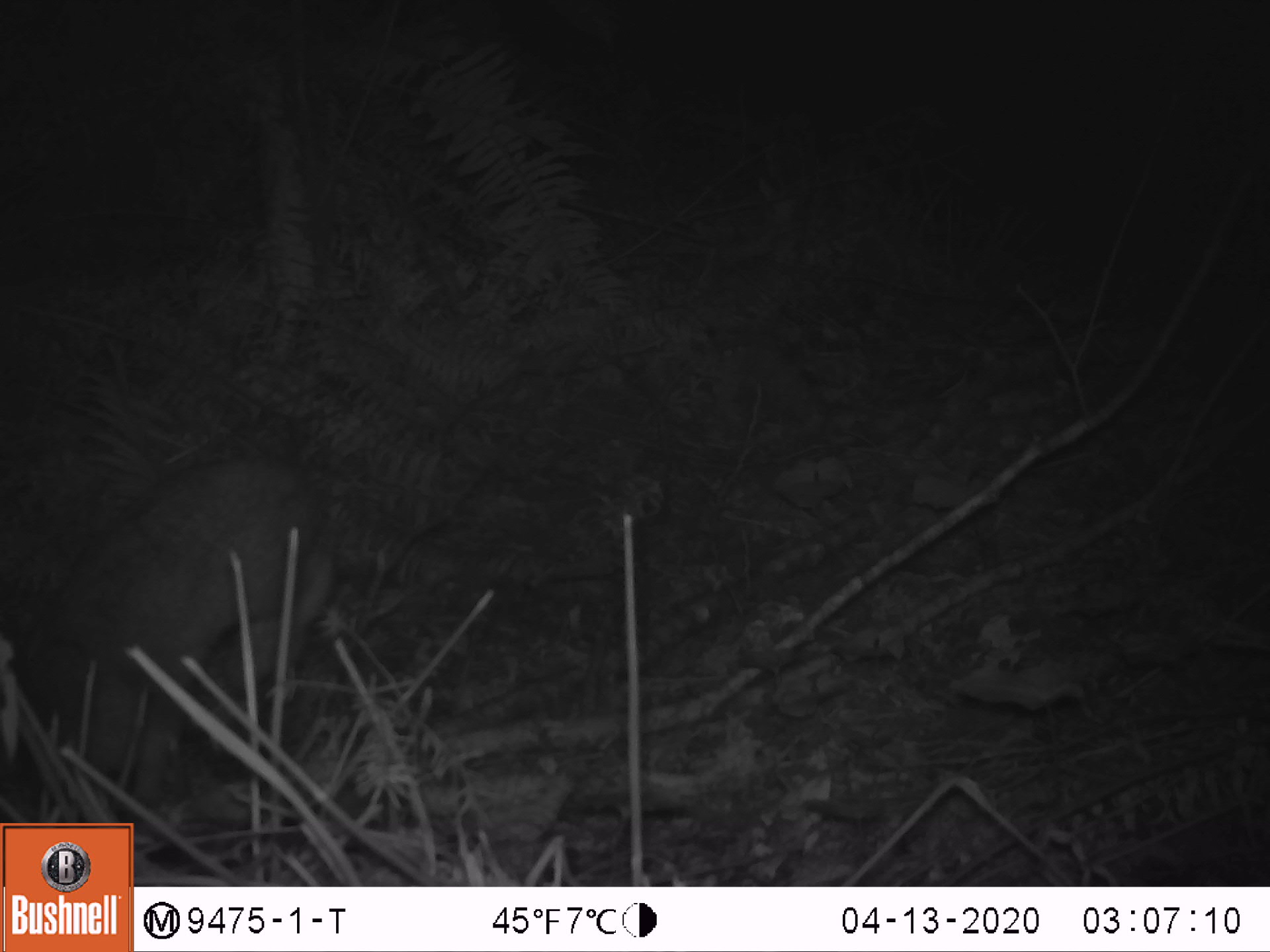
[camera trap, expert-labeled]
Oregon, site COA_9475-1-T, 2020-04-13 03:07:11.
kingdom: Animalia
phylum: Chordata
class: Mammalia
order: Lagomorpha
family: Leporidae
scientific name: Leporidae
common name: hares and rabbits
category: leporidae family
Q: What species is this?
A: Leporidae family (hares and rabbits) (Leporidae).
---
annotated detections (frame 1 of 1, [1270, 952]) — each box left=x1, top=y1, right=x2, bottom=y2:
leporidae family: left=1, top=442, right=331, bottom=814